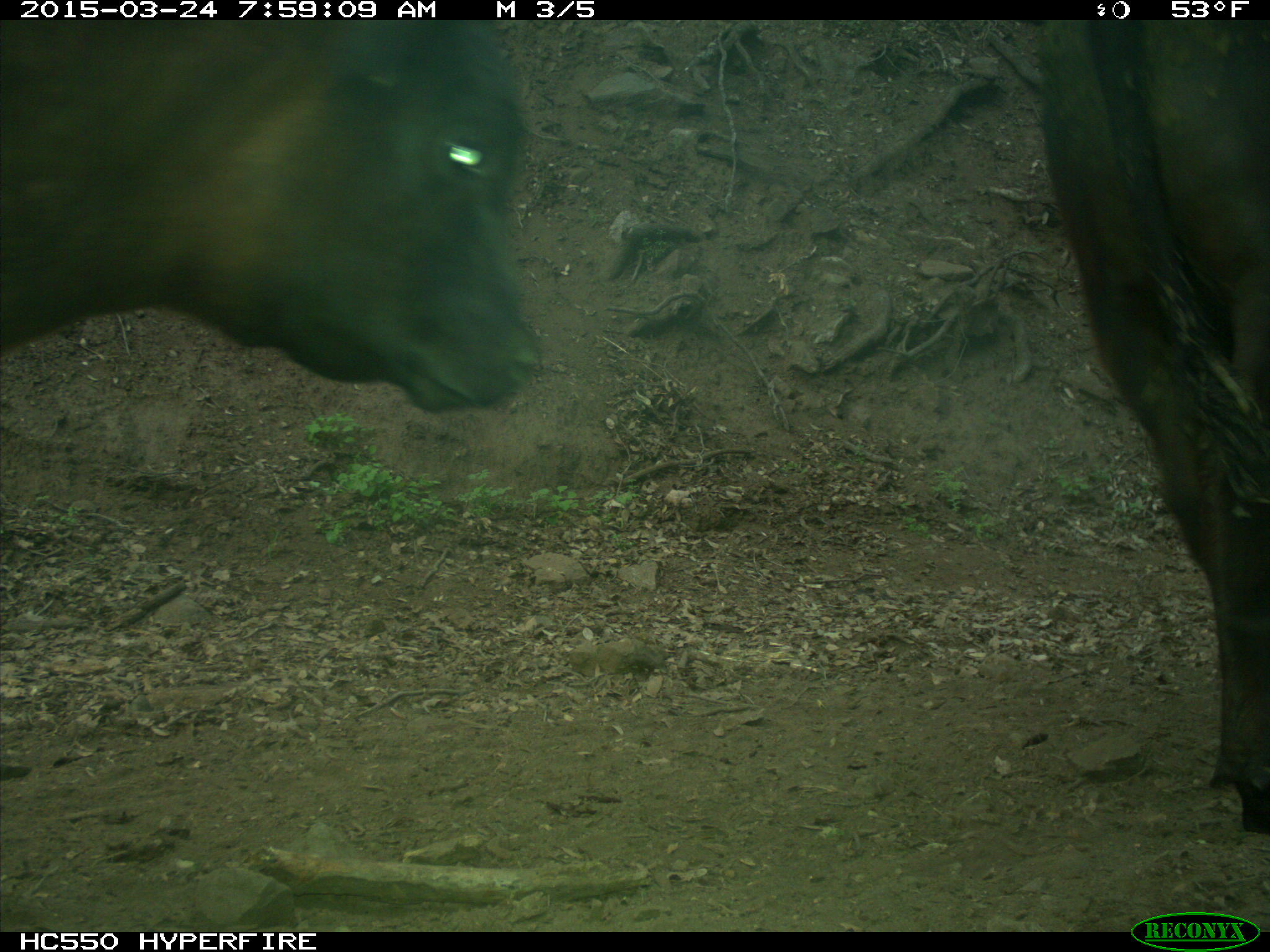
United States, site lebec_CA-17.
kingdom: Animalia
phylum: Chordata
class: Mammalia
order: Artiodactyla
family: Bovidae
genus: Bos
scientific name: Bos taurus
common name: domestic cow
Bos taurus (domestic cow).